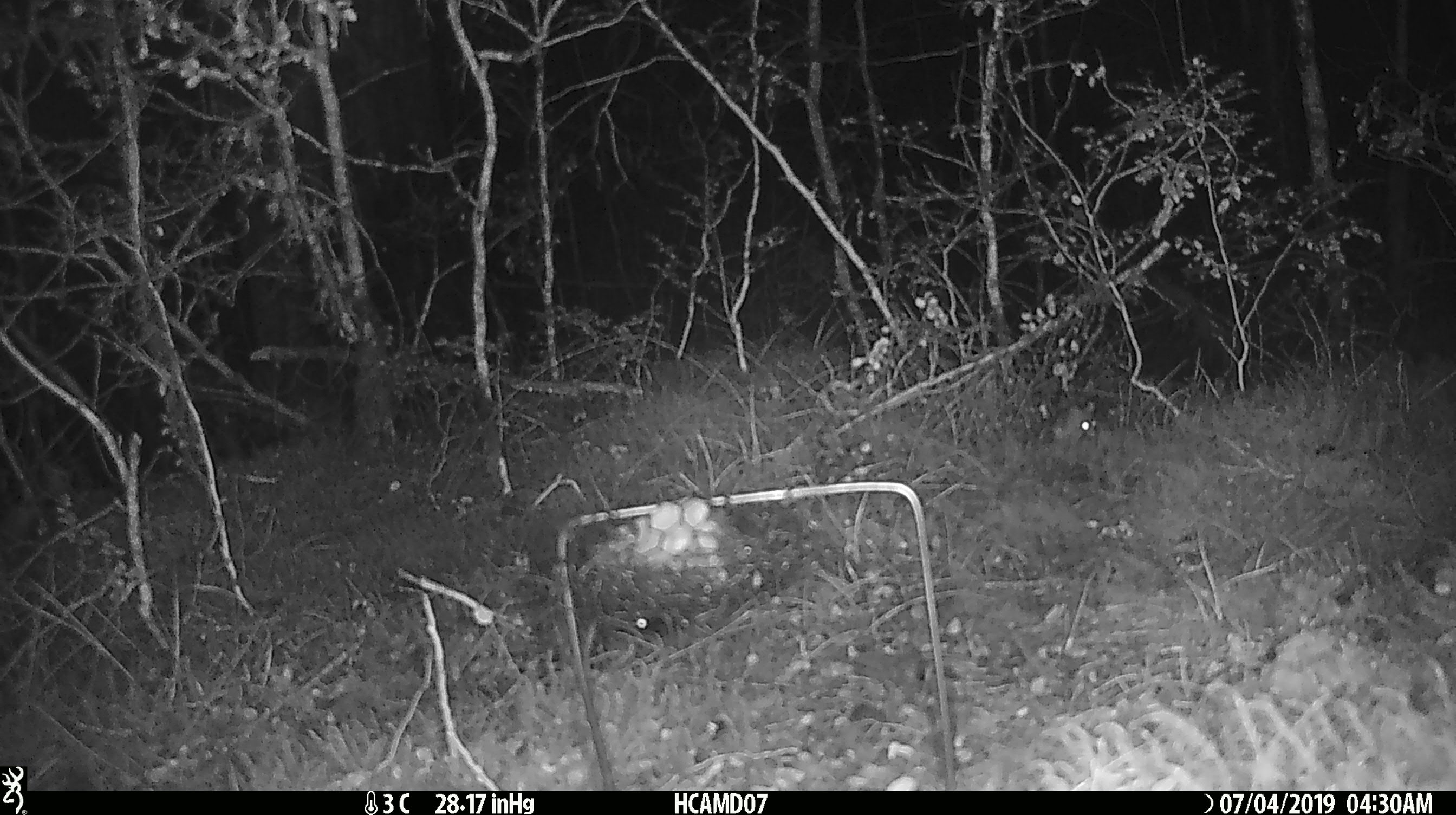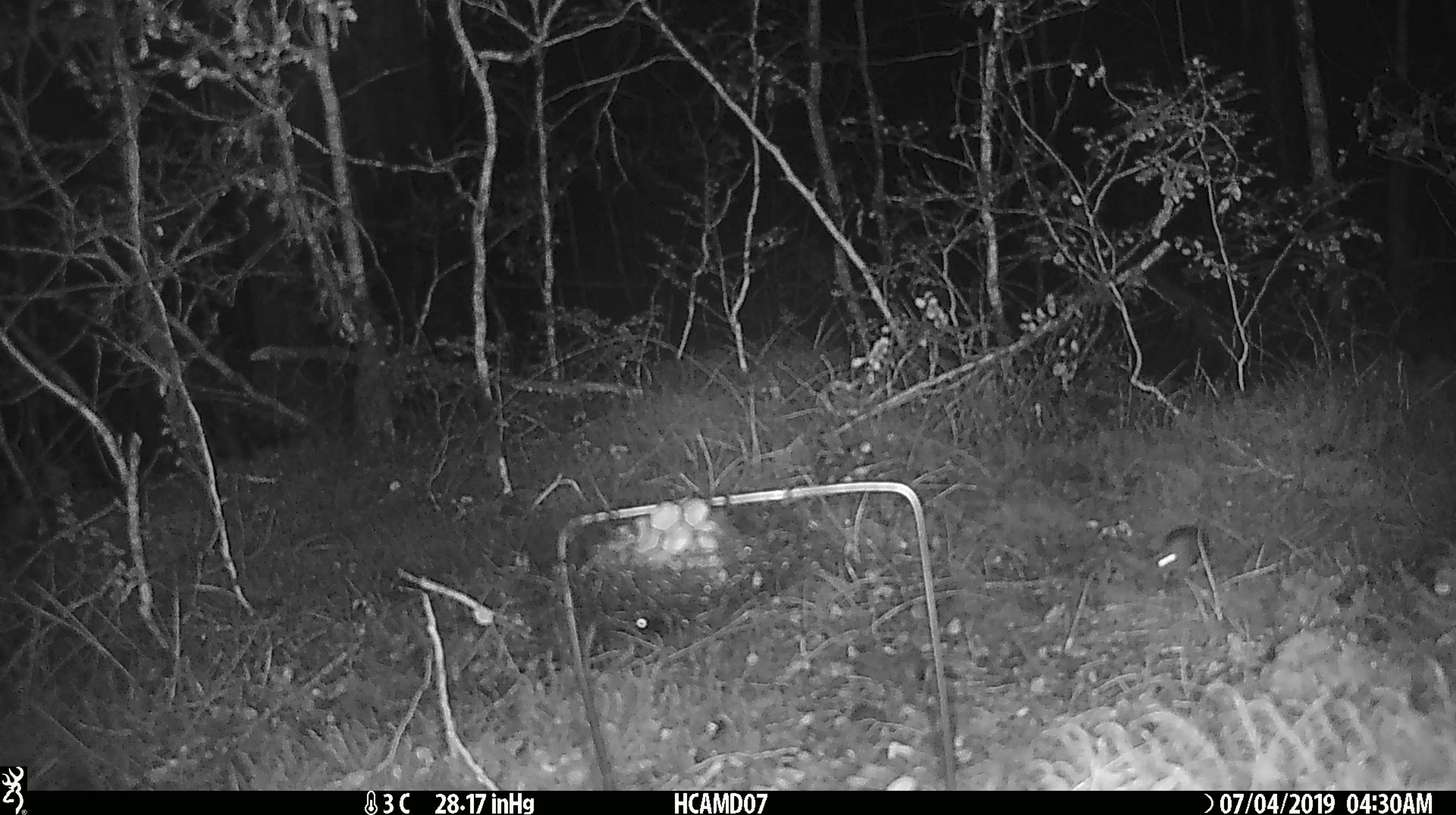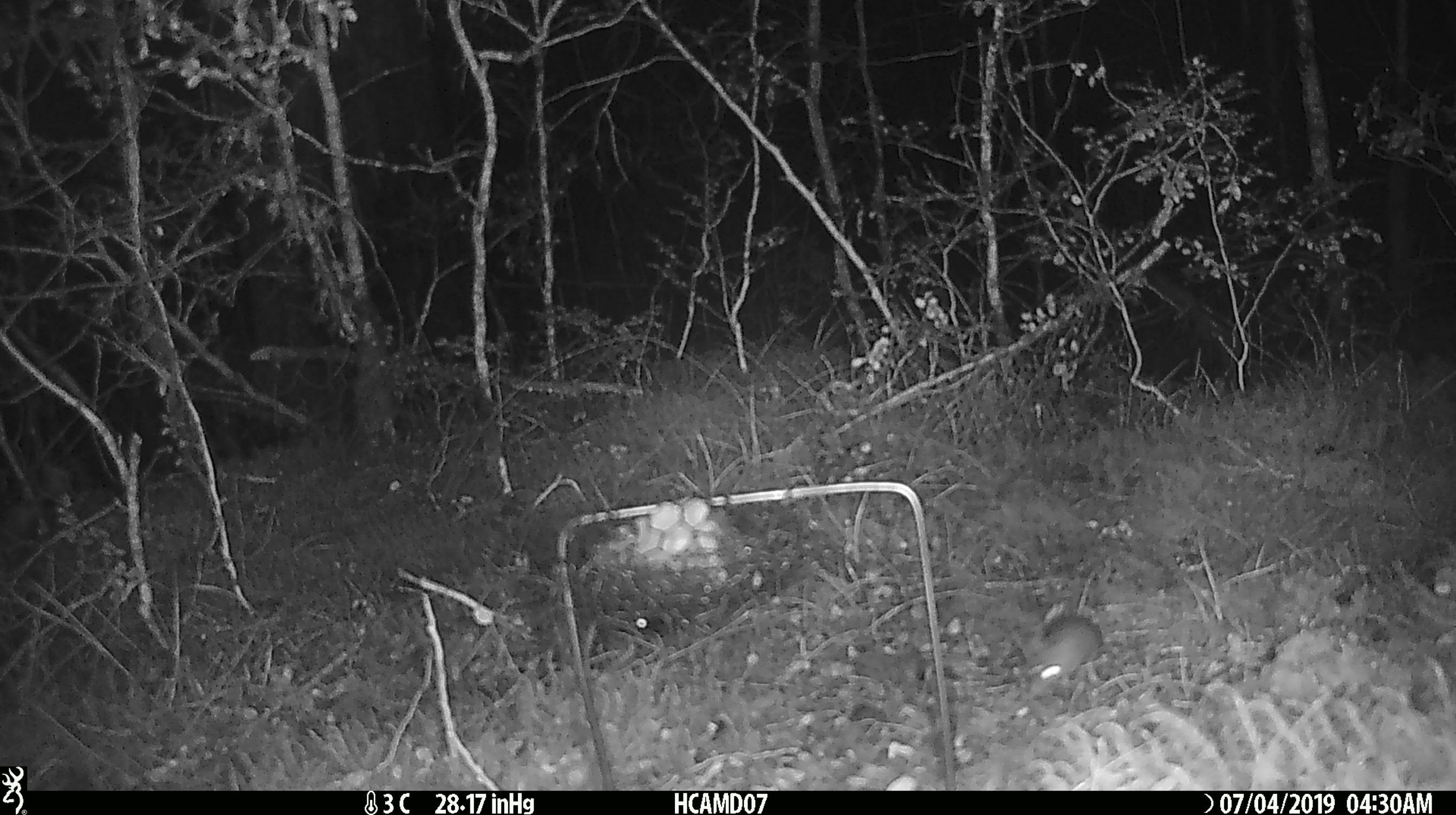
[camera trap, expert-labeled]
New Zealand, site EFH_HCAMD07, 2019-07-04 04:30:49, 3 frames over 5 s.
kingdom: Animalia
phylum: Chordata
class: Mammalia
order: Rodentia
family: Muridae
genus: Mus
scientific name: Mus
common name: mouse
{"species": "mouse (Mus)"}